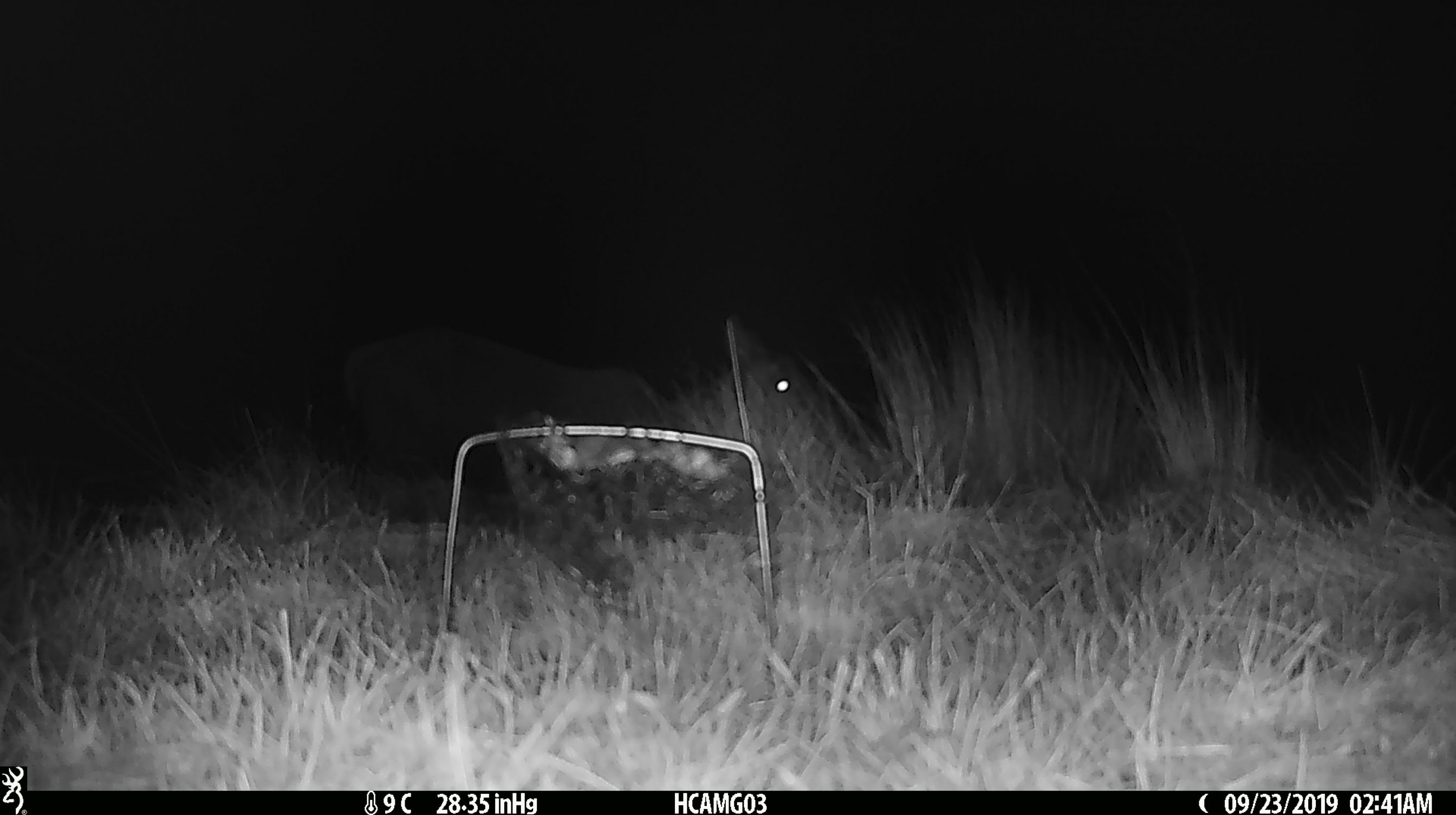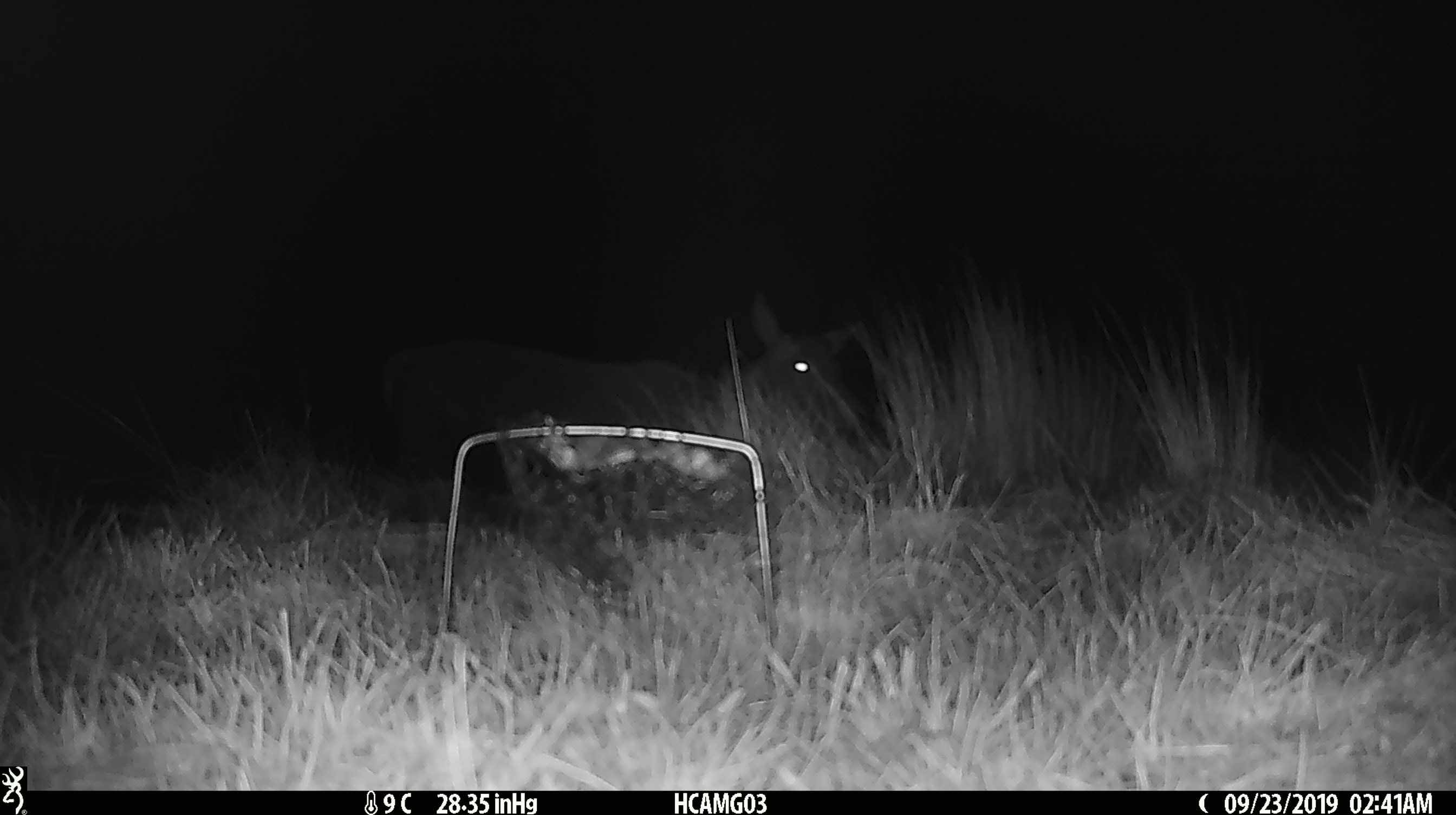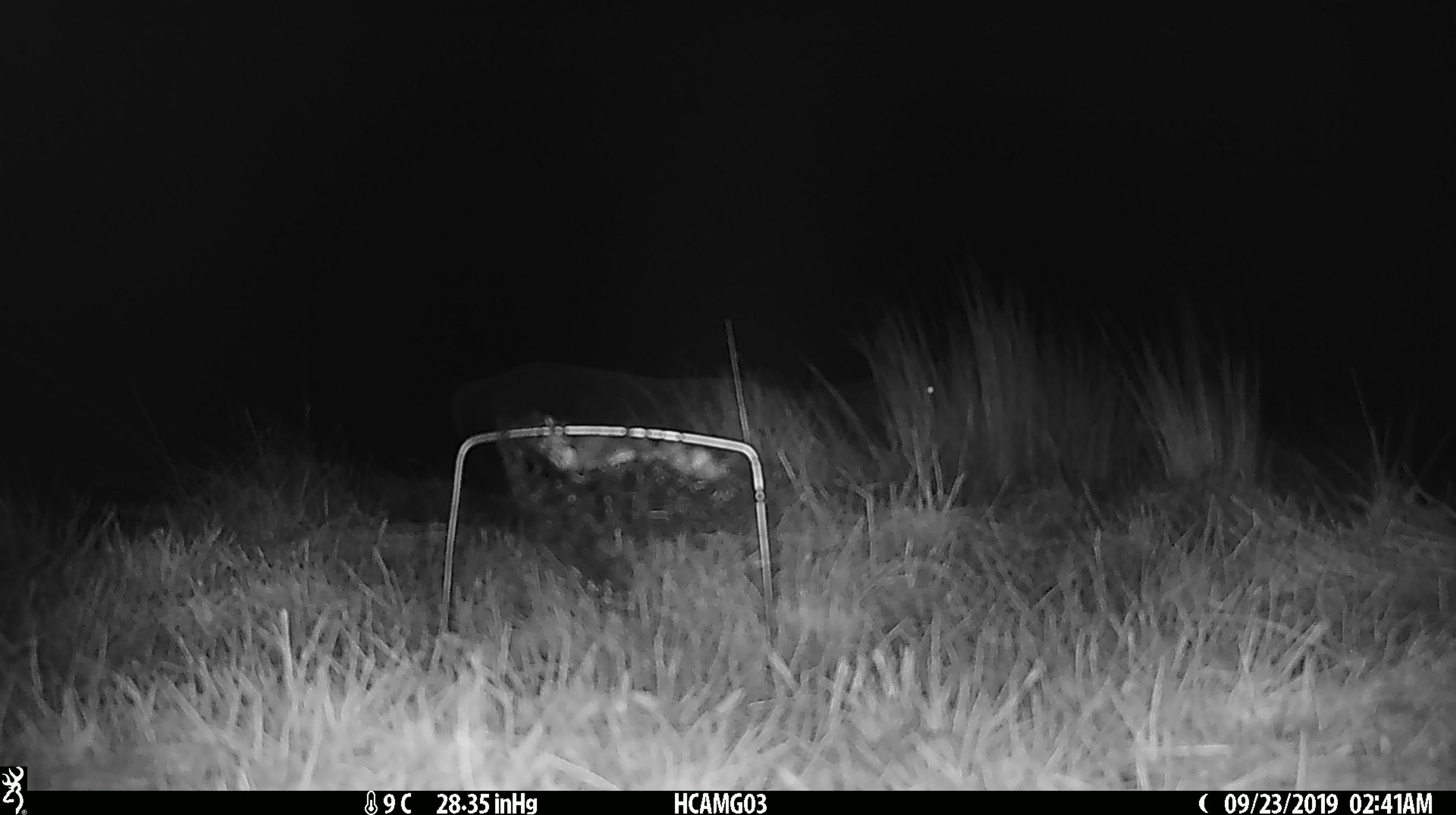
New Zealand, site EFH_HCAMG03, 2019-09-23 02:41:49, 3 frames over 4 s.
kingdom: Animalia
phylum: Chordata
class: Mammalia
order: Artiodactyla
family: Cervidae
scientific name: Cervidae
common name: deer